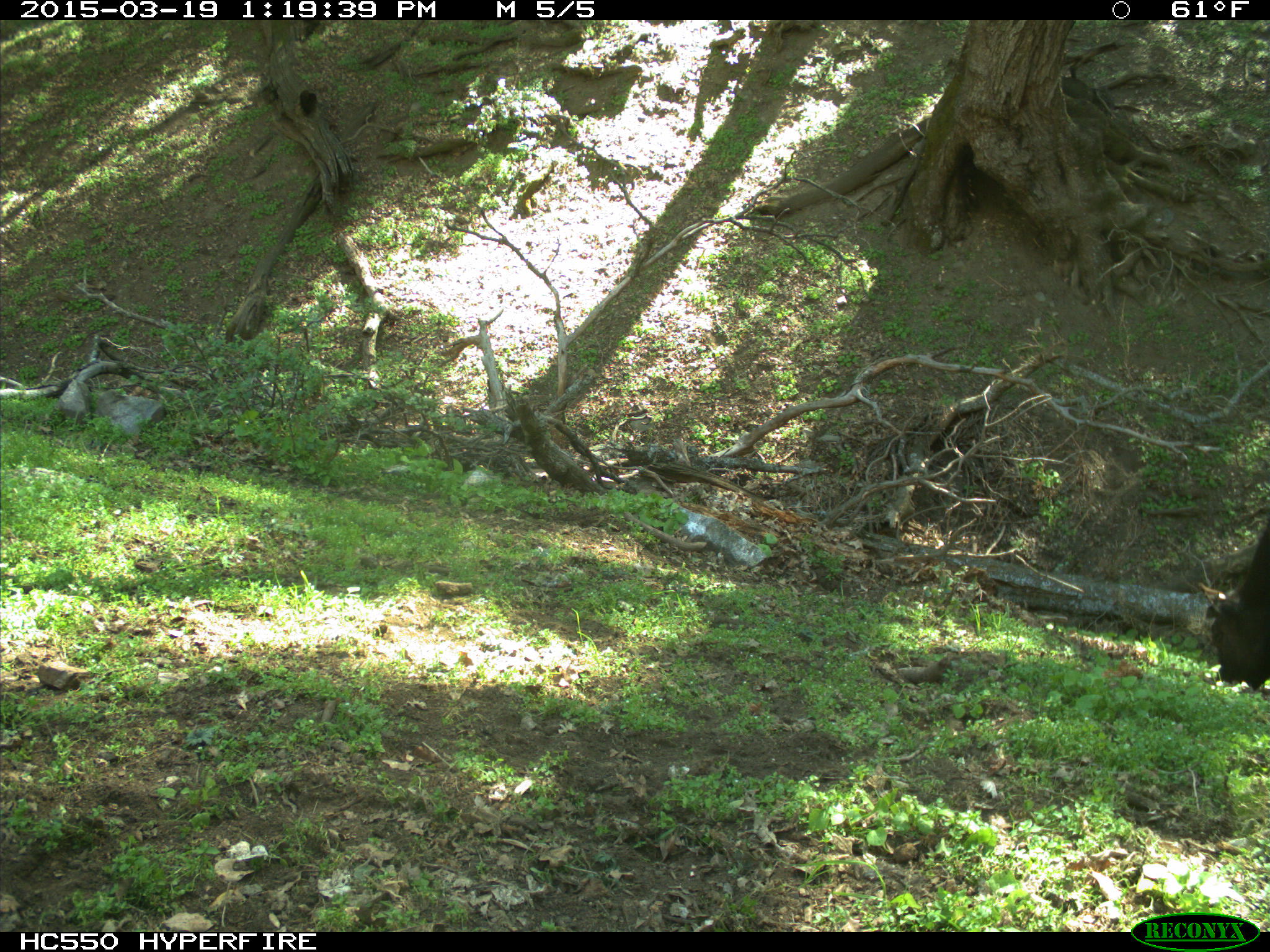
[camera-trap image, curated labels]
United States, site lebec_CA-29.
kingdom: Animalia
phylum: Chordata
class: Mammalia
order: Artiodactyla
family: Bovidae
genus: Bos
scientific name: Bos taurus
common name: domestic cow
Bos taurus (domestic cow).